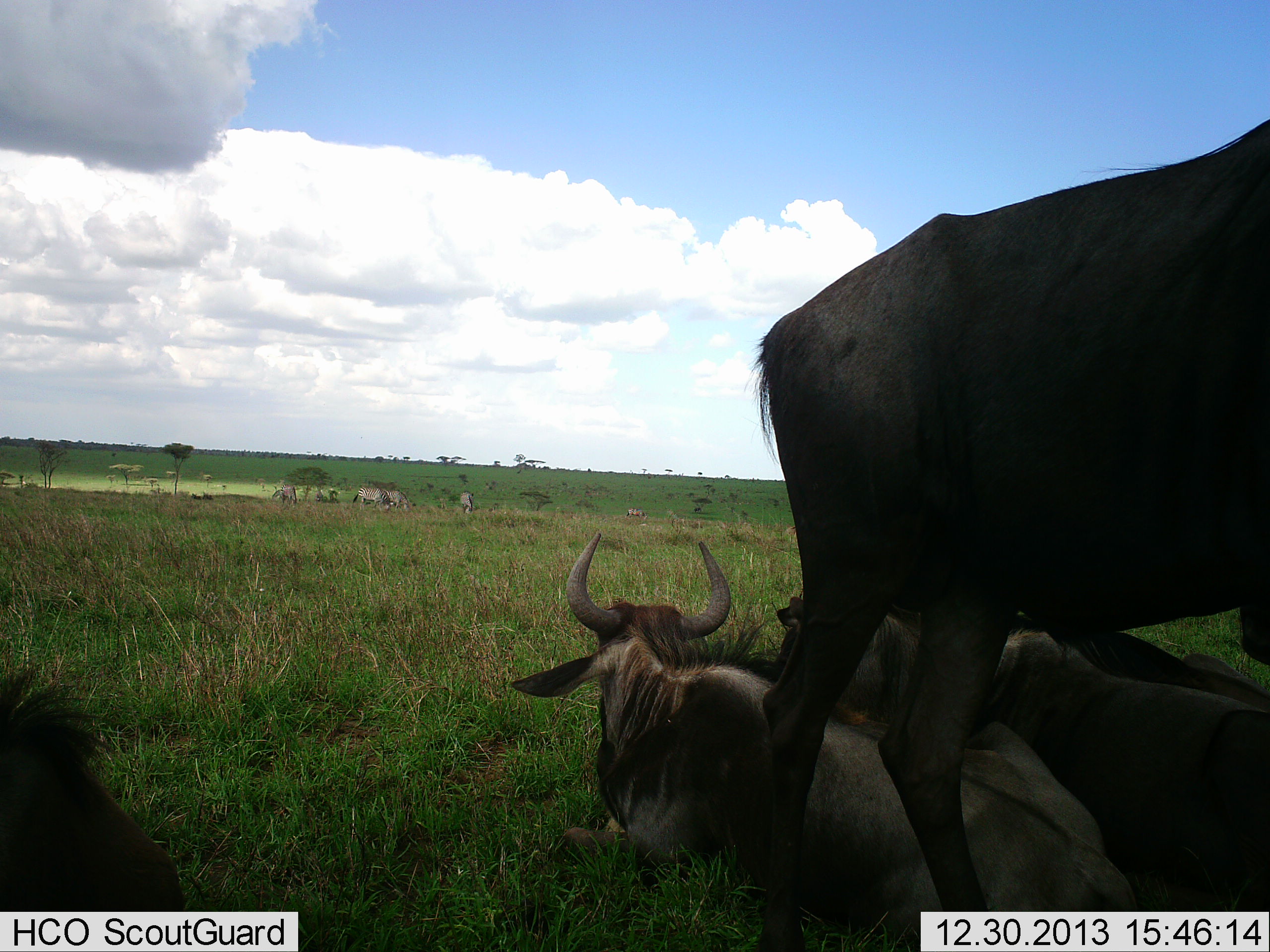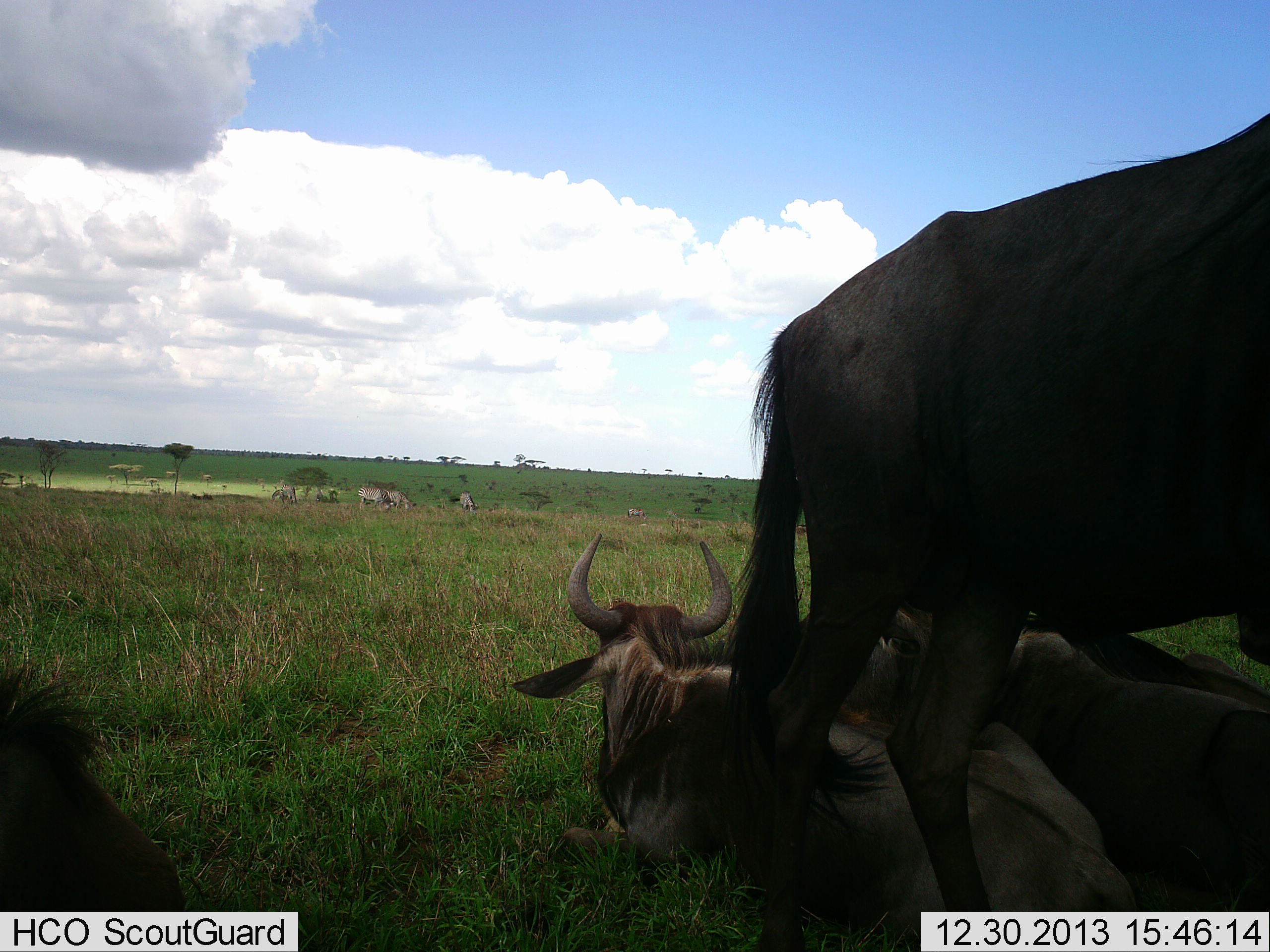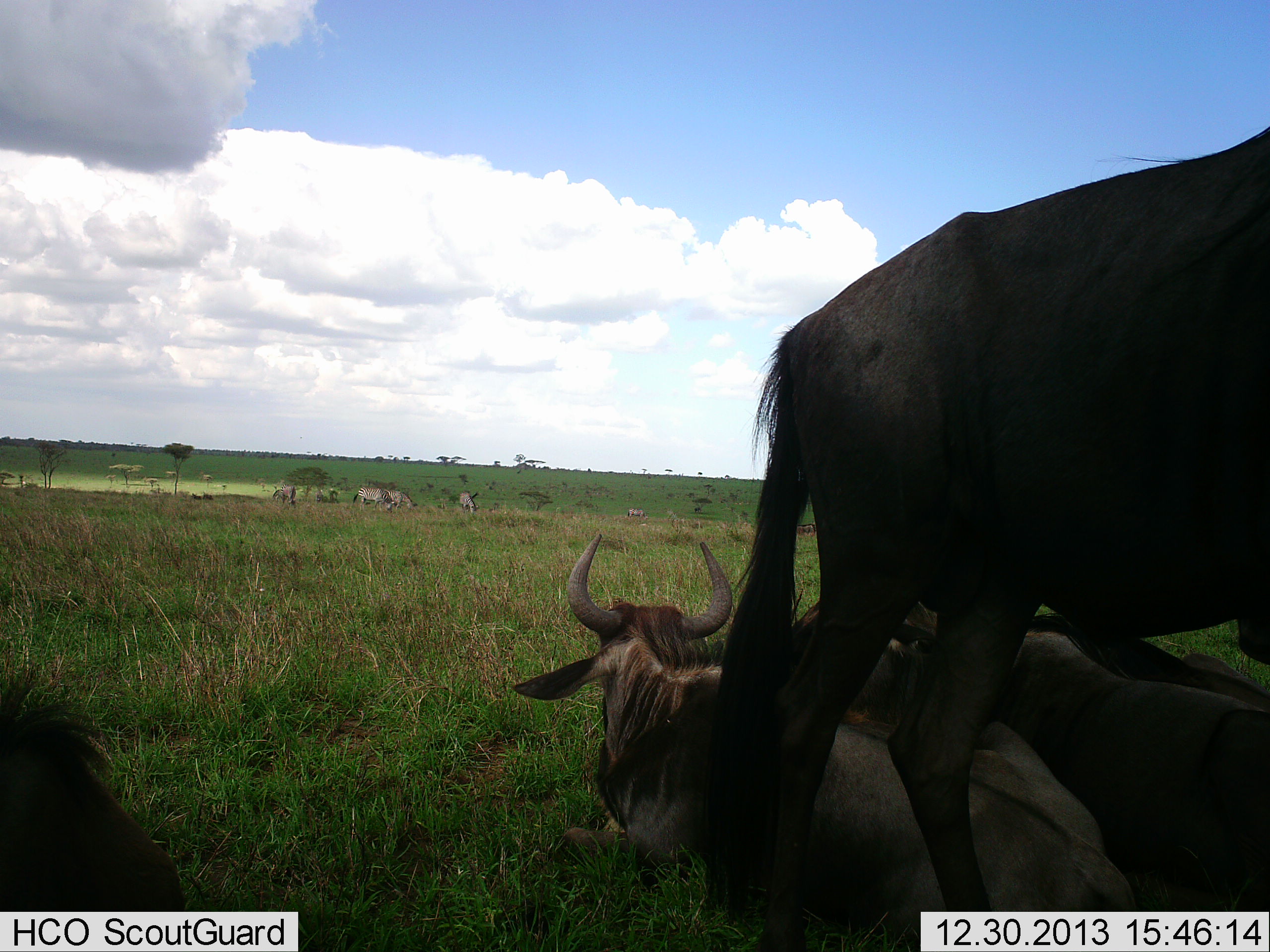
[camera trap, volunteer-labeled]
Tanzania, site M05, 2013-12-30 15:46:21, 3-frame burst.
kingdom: Animalia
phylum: Chordata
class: Mammalia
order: Artiodactyla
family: Bovidae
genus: Connochaetes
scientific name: Connochaetes taurinus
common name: blue wildebeest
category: wildebeest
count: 5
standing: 69%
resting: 92%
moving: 23%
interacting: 31%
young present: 8%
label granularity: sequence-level